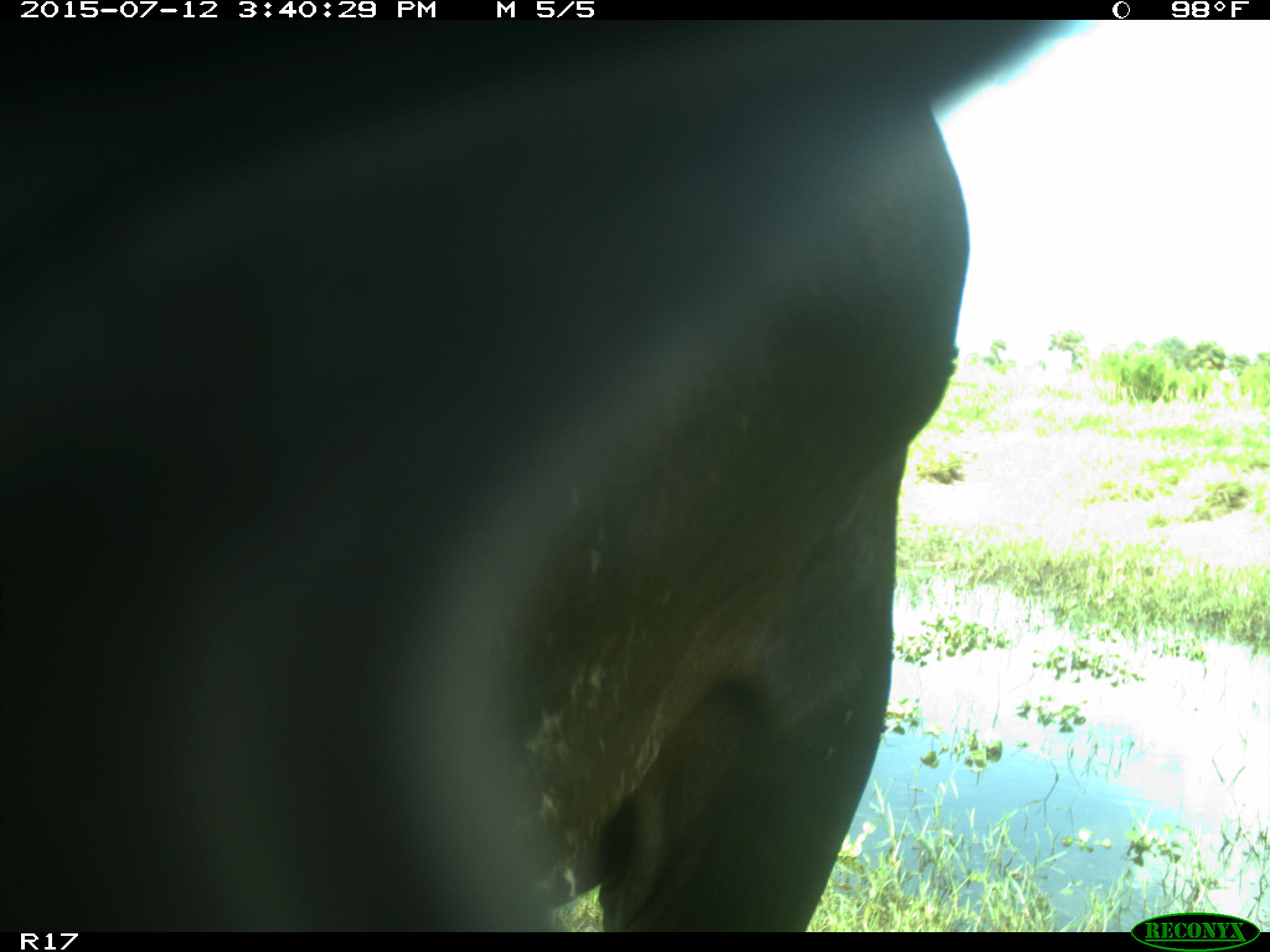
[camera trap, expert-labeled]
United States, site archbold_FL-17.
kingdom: Animalia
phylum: Chordata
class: Mammalia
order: Artiodactyla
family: Bovidae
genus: Bos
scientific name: Bos taurus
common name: domestic cow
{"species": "Bos taurus (domestic cow)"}